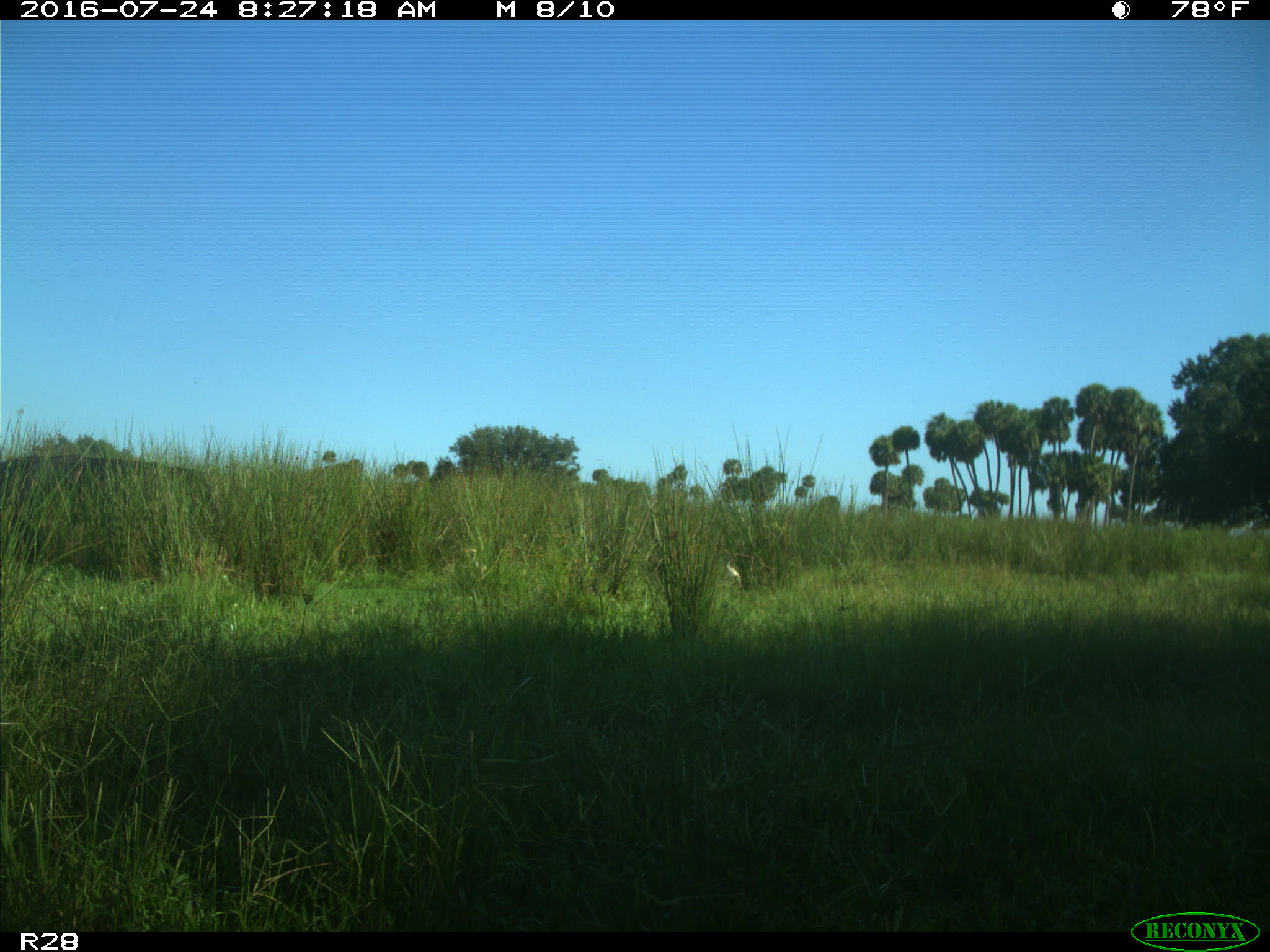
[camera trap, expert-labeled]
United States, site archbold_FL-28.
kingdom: Animalia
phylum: Chordata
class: Mammalia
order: Artiodactyla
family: Bovidae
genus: Bos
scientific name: Bos taurus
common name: domestic cow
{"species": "Bos taurus (domestic cow)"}